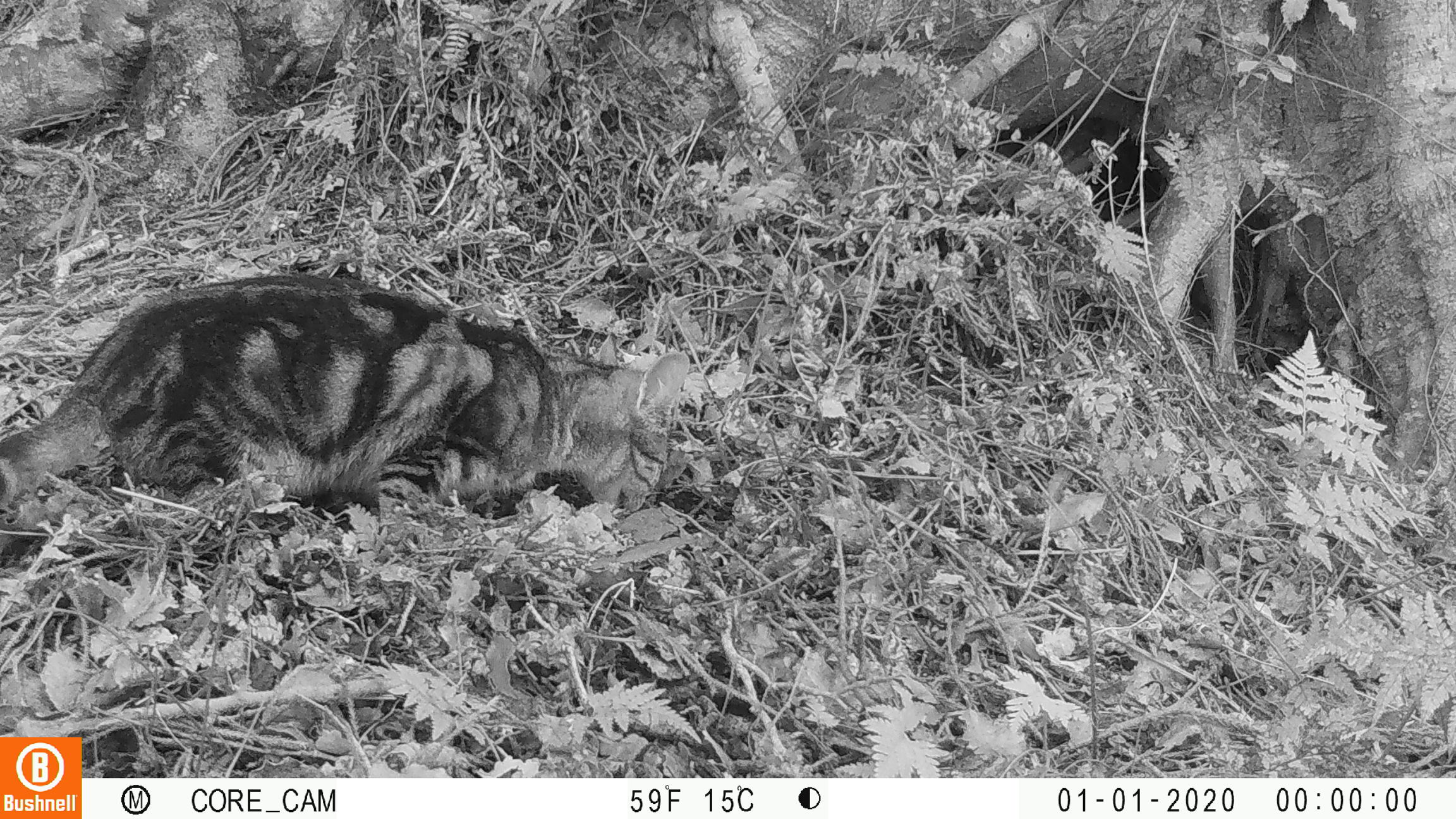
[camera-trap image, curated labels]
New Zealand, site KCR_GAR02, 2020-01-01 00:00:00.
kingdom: Animalia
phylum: Chordata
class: Mammalia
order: Carnivora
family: Felidae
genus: Felis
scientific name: Felis catus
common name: domestic cat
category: cat